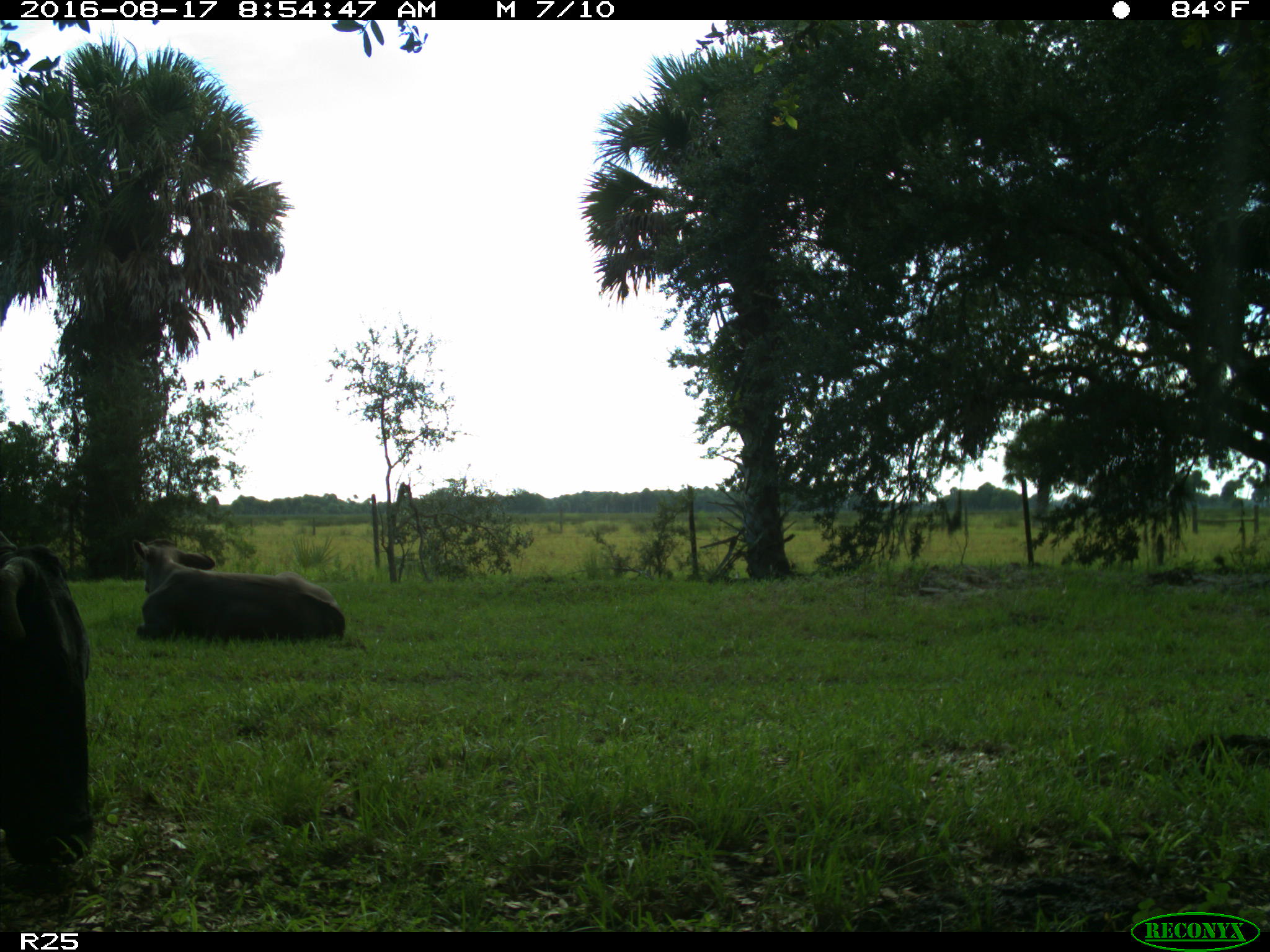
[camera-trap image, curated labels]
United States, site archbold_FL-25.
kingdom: Animalia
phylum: Chordata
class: Mammalia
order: Artiodactyla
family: Bovidae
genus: Bos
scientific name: Bos taurus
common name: domestic cow